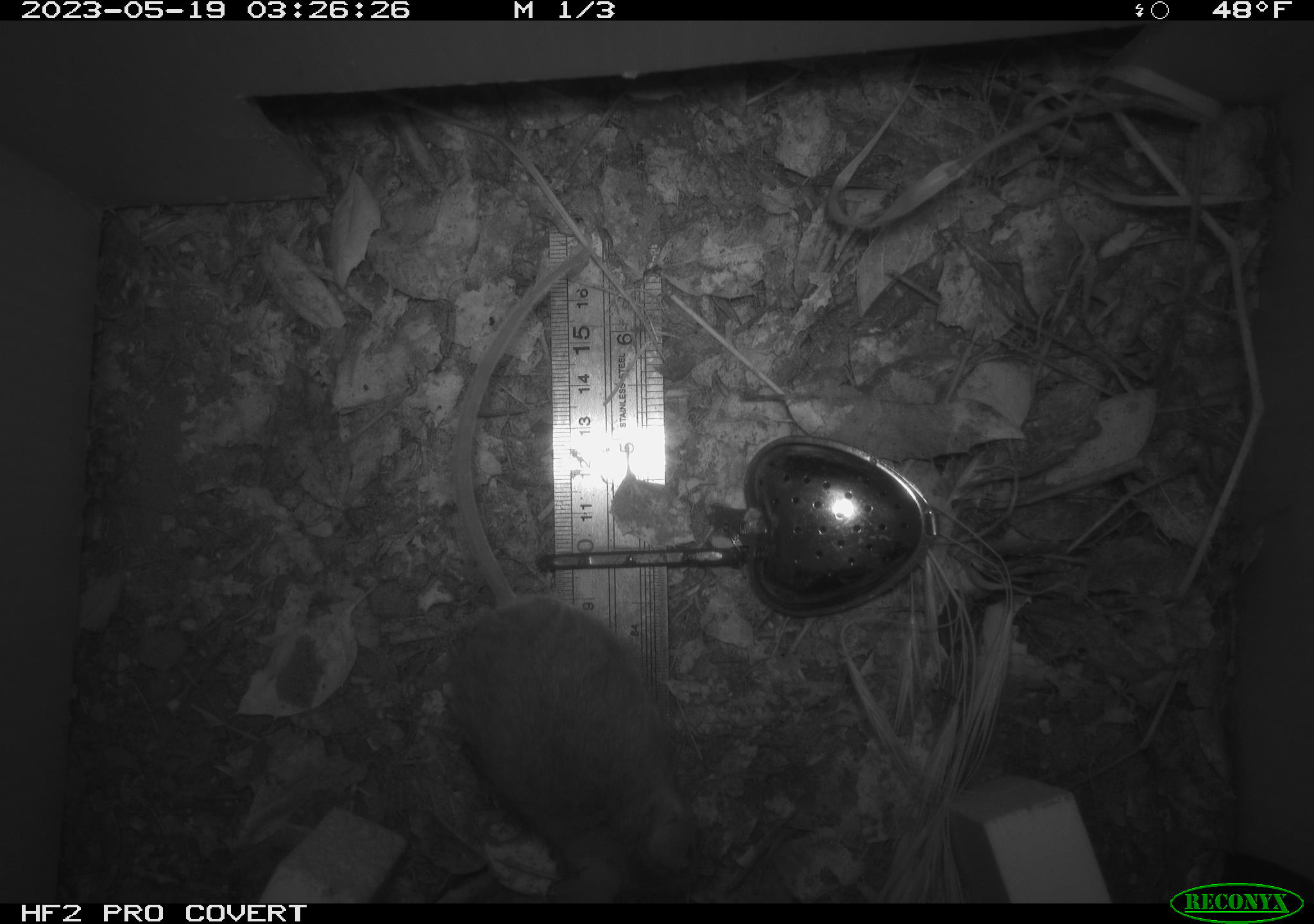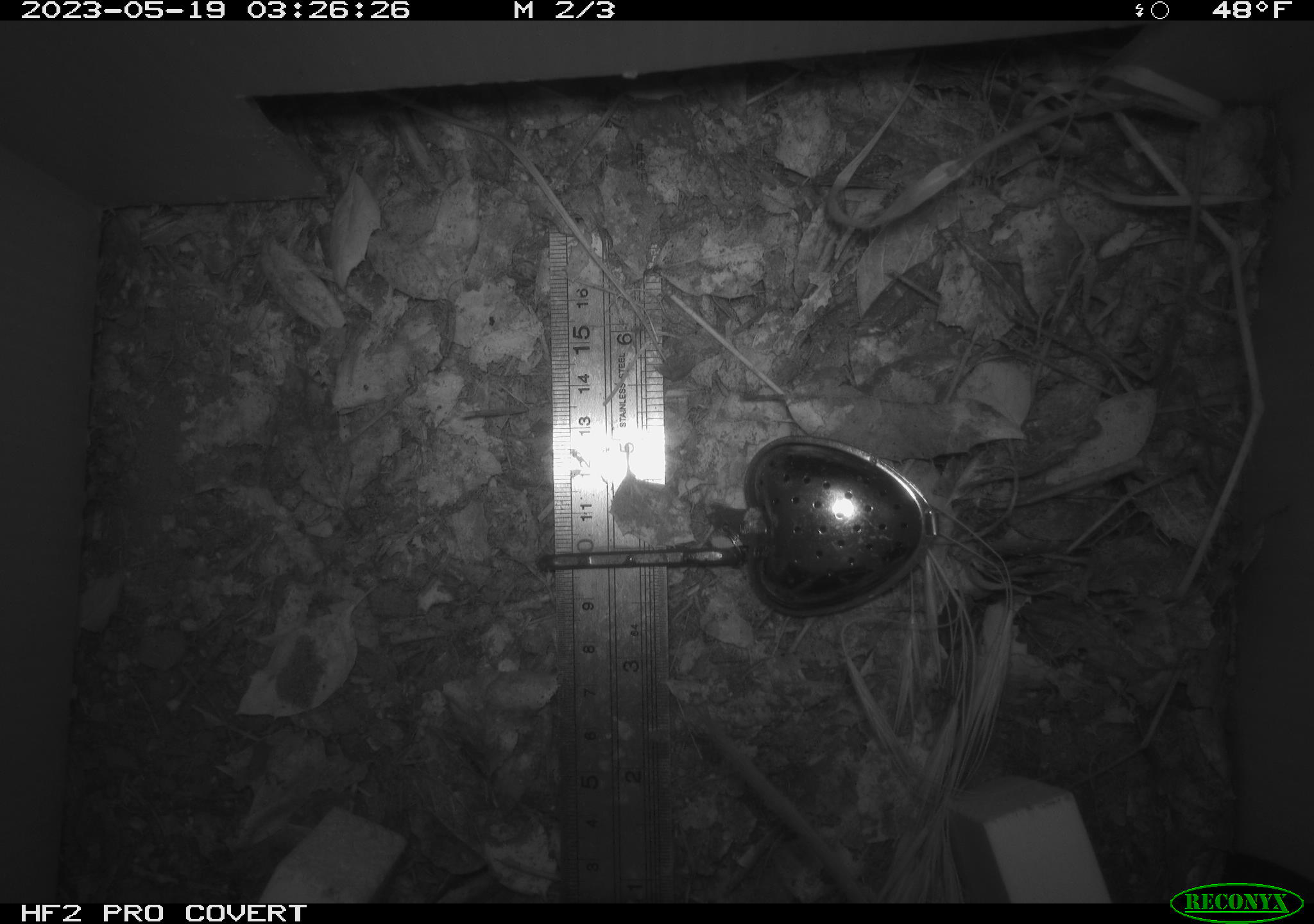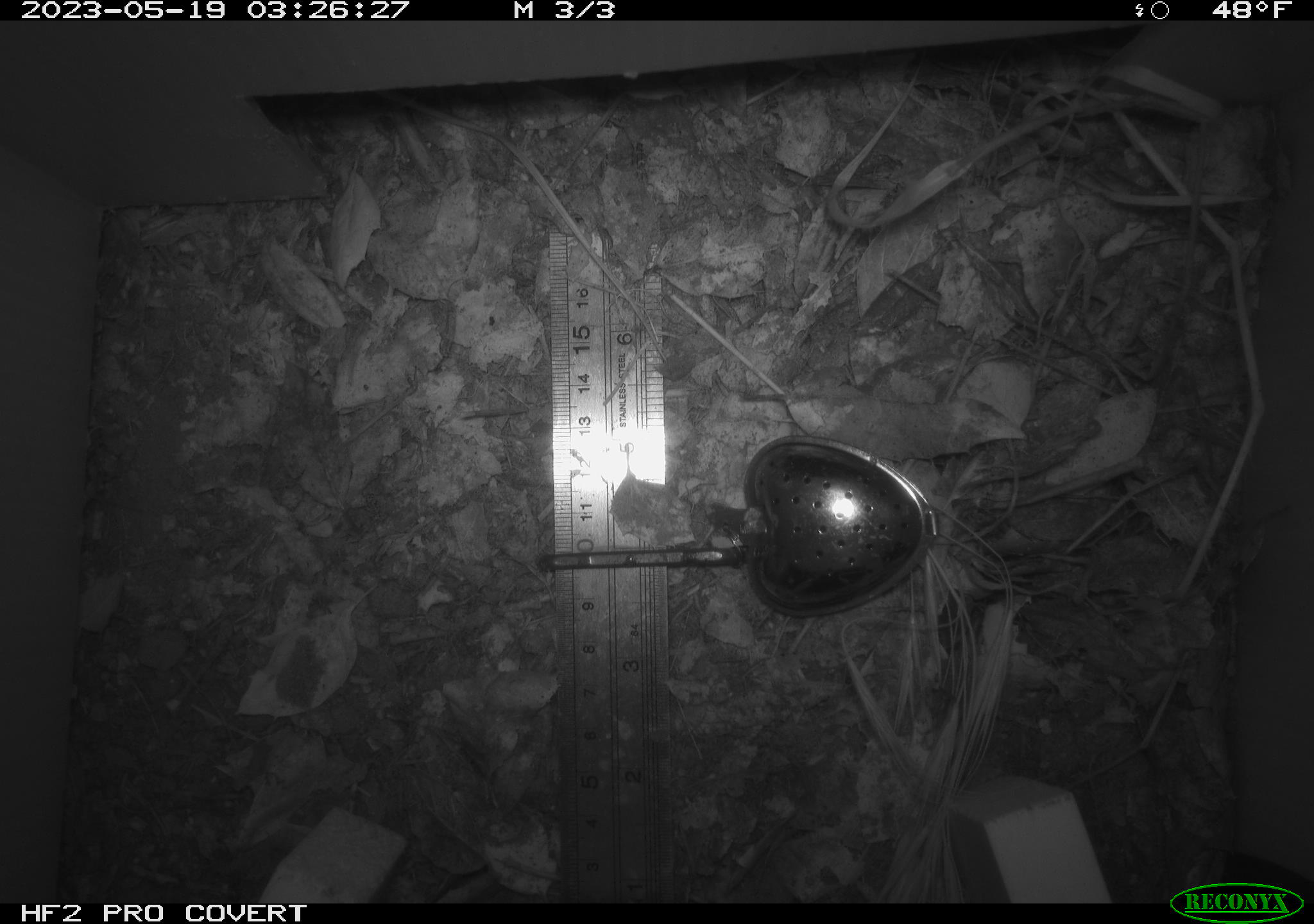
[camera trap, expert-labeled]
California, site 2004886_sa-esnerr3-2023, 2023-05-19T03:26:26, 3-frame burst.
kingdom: Animalia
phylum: Chordata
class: Mammalia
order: Rodentia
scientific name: Rodentia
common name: mouse species